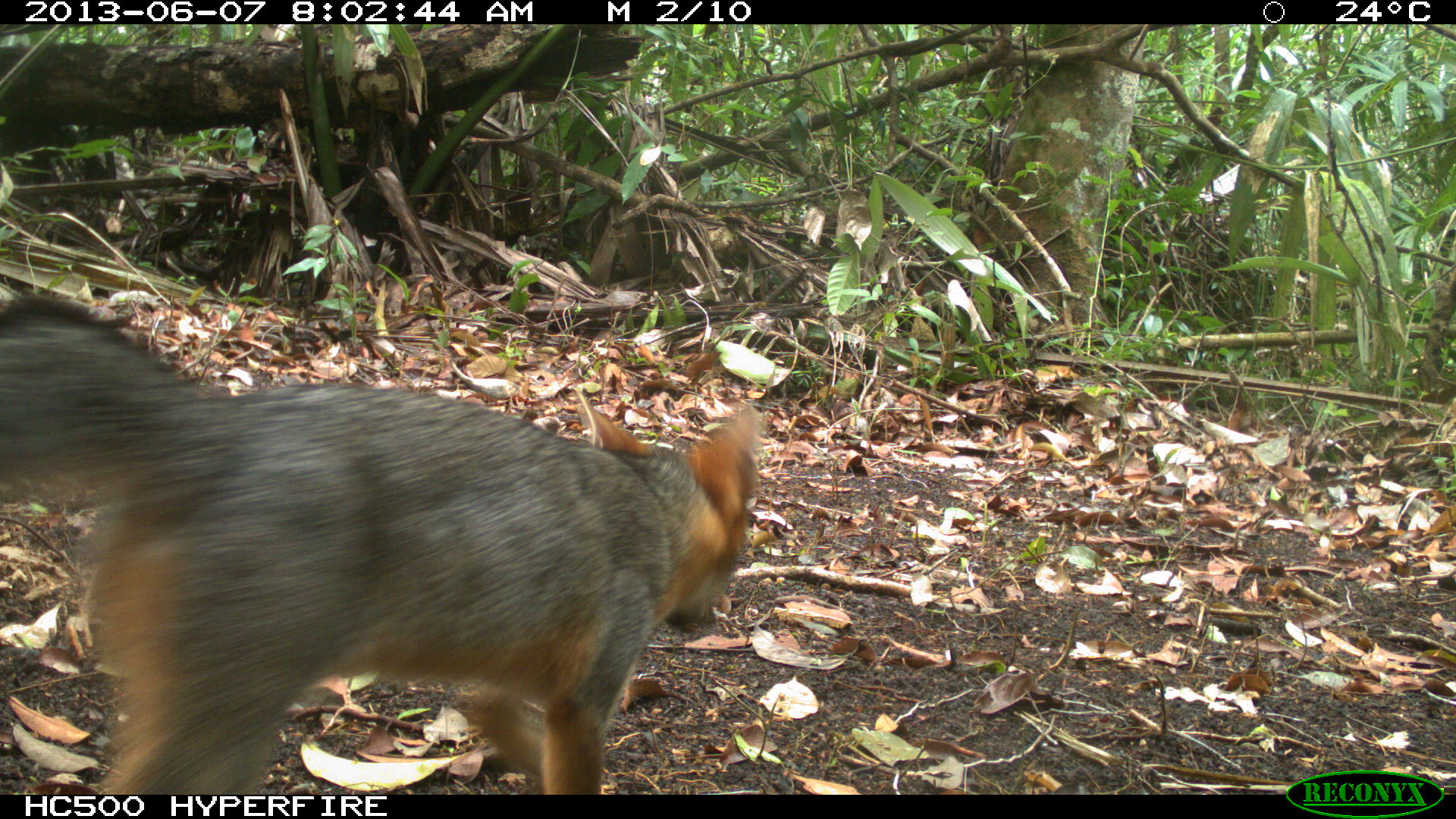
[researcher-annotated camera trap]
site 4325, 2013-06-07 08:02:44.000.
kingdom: Animalia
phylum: Chordata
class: Mammalia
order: Carnivora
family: Canidae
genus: Urocyon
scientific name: Urocyon cinereoargenteus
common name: gray fox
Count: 1.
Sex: female.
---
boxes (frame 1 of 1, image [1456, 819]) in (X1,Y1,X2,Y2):
urocyon cinereoargenteus: (0,290,761,792)